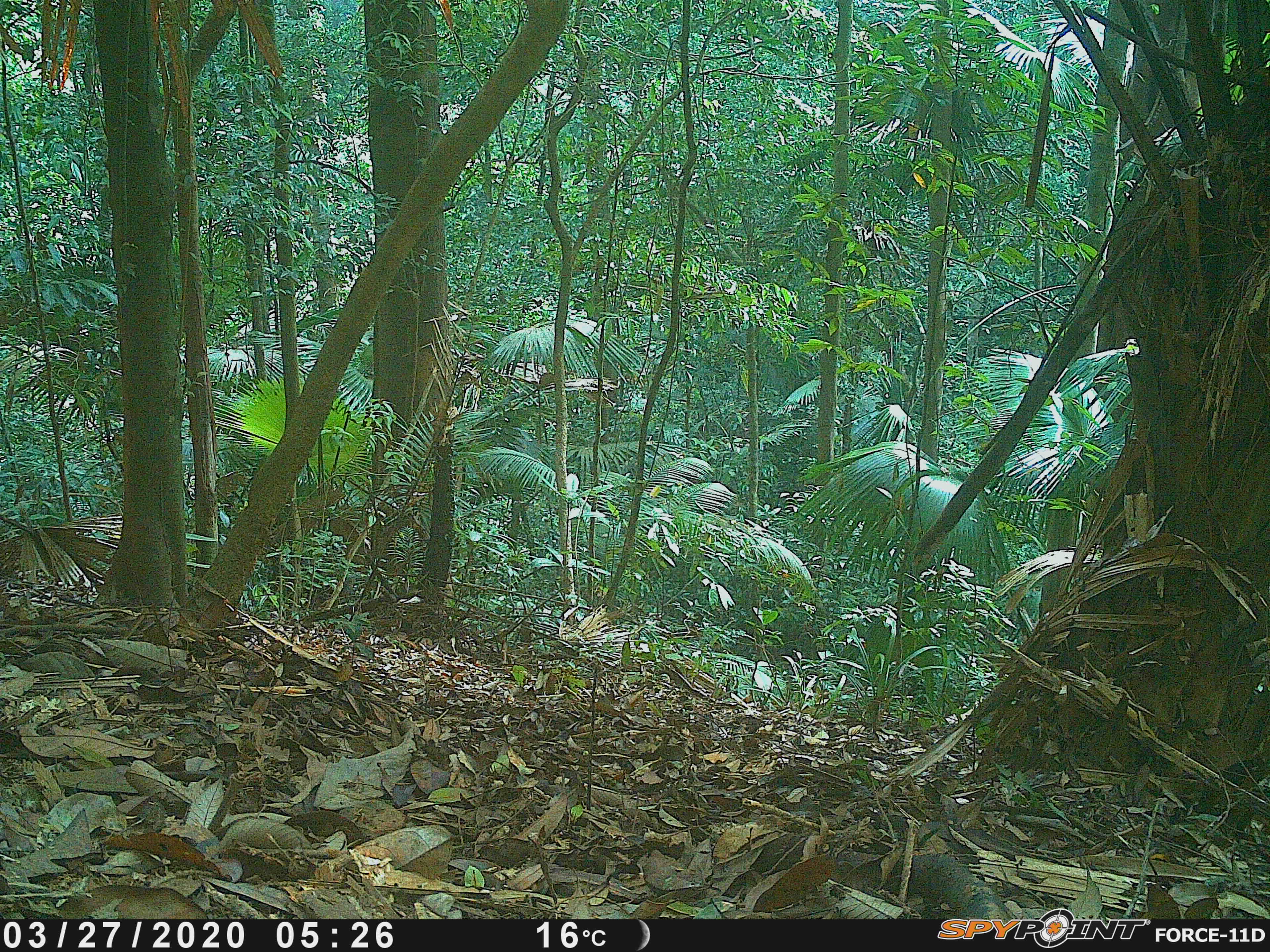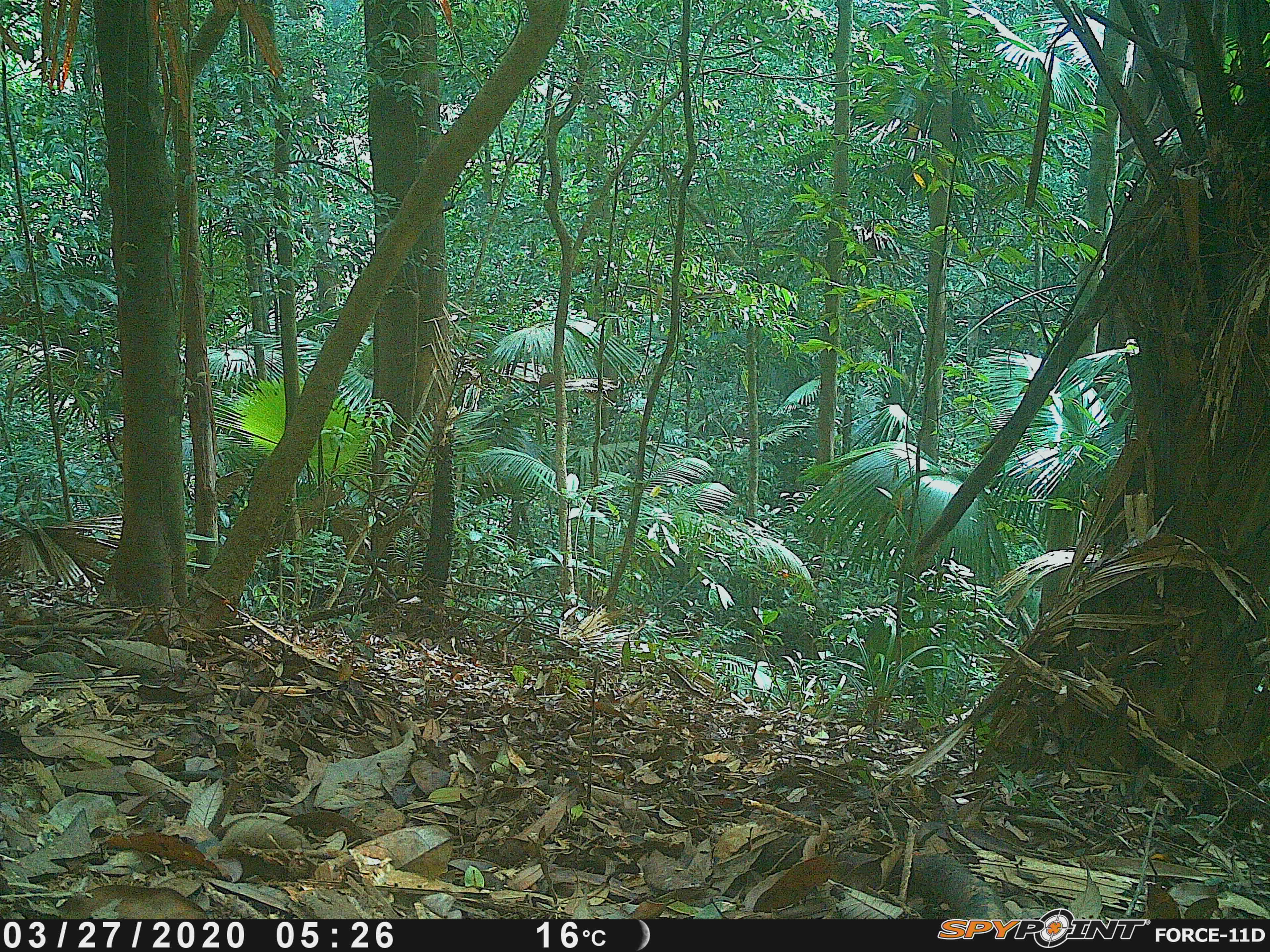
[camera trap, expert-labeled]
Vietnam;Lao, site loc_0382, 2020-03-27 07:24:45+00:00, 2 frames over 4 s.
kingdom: Animalia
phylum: Chordata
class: Aves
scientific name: Aves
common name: bird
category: unidentified bird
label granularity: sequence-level